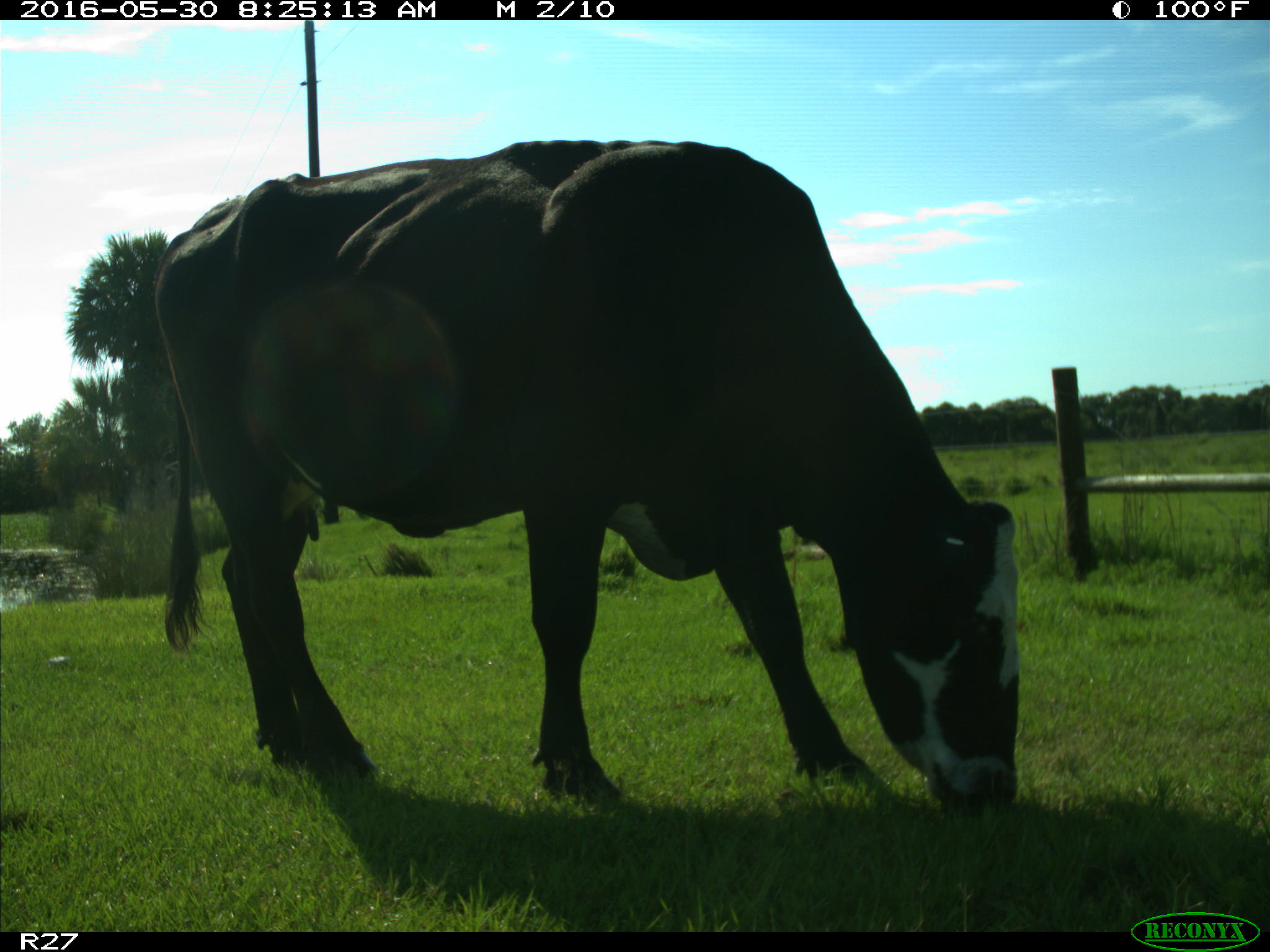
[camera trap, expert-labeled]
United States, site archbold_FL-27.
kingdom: Animalia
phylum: Chordata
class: Mammalia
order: Artiodactyla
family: Bovidae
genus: Bos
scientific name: Bos taurus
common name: domestic cow